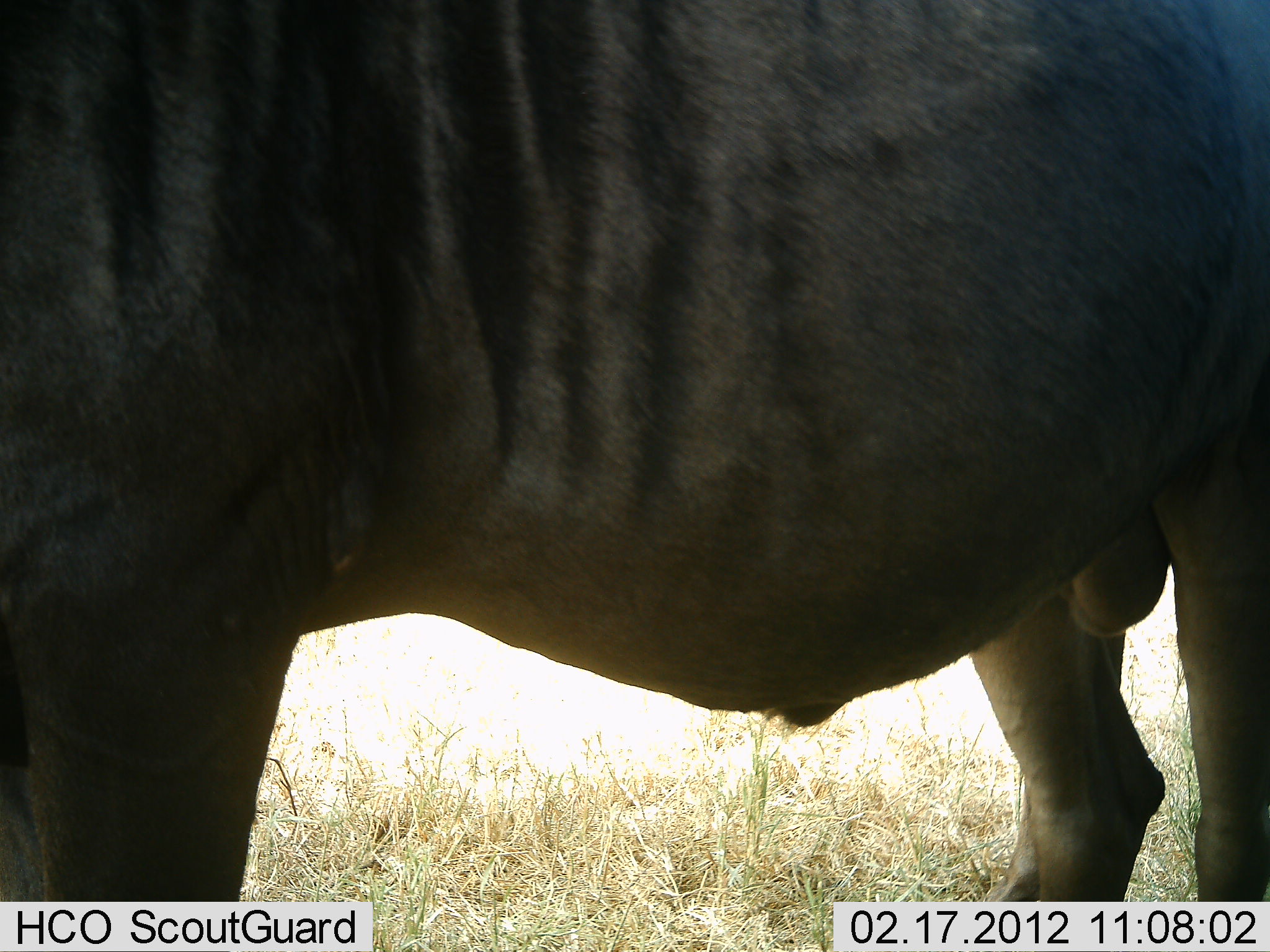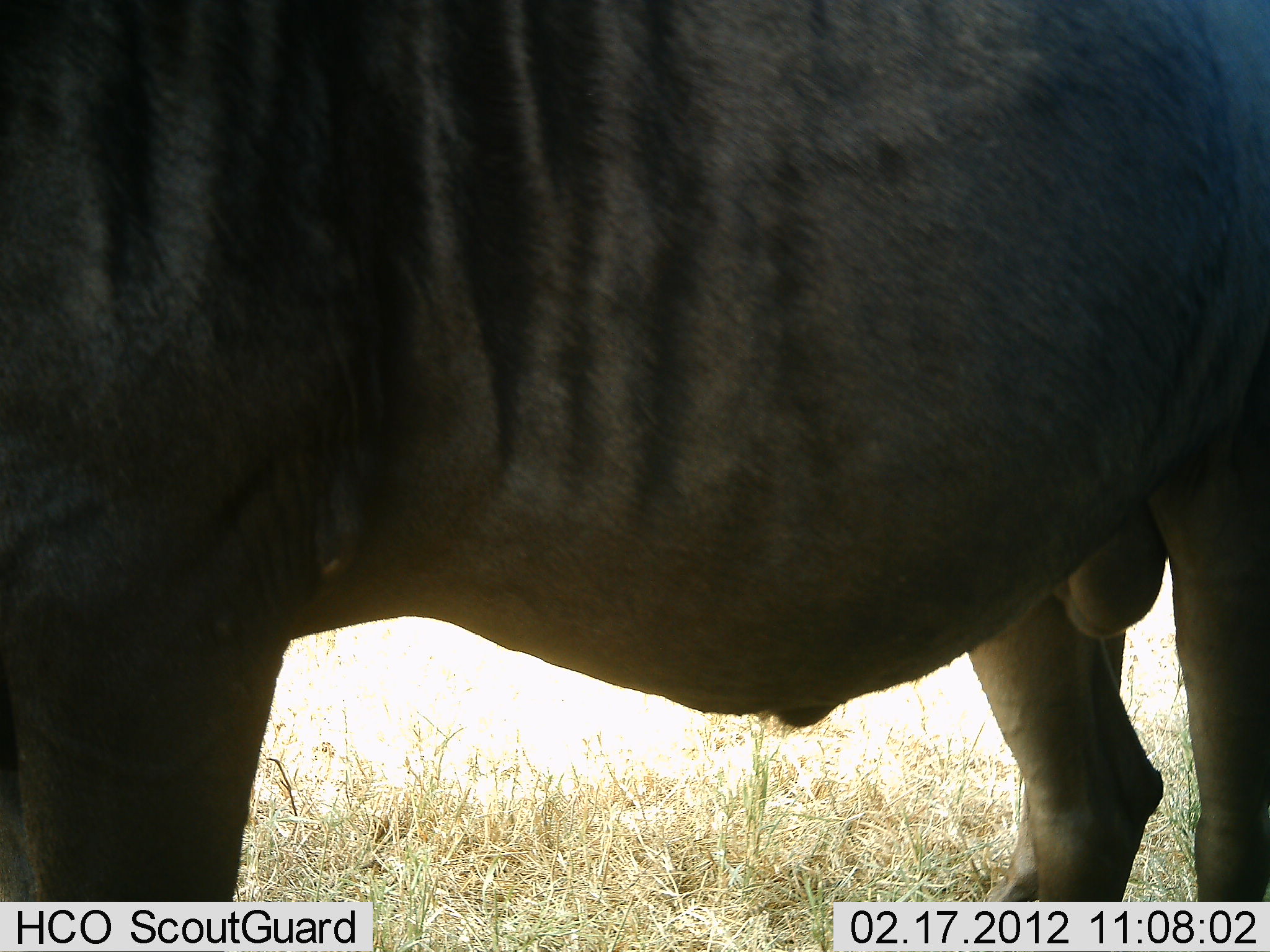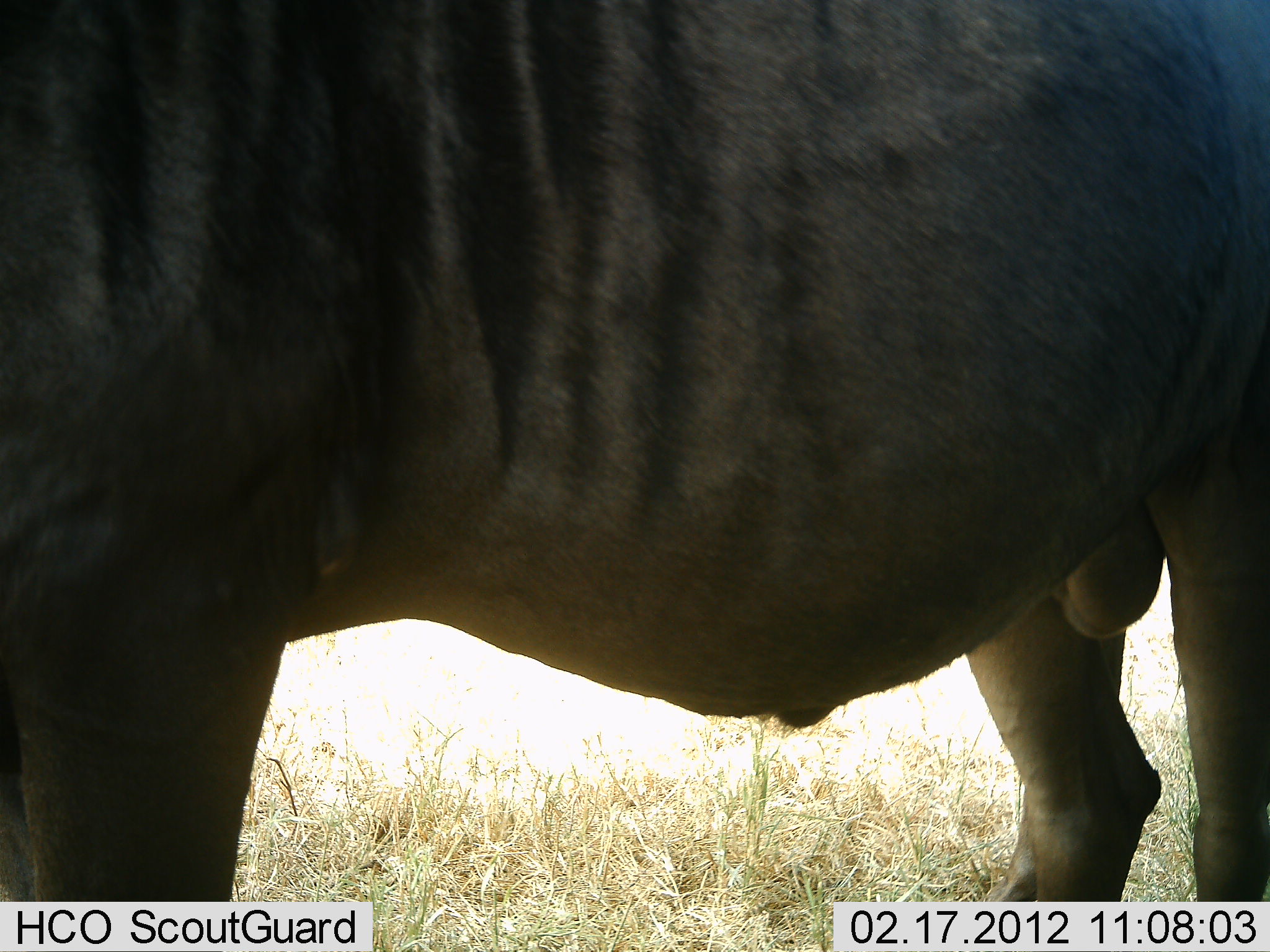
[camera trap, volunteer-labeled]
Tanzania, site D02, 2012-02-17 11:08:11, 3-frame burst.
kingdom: Animalia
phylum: Chordata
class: Mammalia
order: Artiodactyla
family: Bovidae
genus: Connochaetes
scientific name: Connochaetes taurinus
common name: blue wildebeest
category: wildebeest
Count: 1.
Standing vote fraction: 100%.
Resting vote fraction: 0%.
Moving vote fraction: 0%.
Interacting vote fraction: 0%.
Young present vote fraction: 0%.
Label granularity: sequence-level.